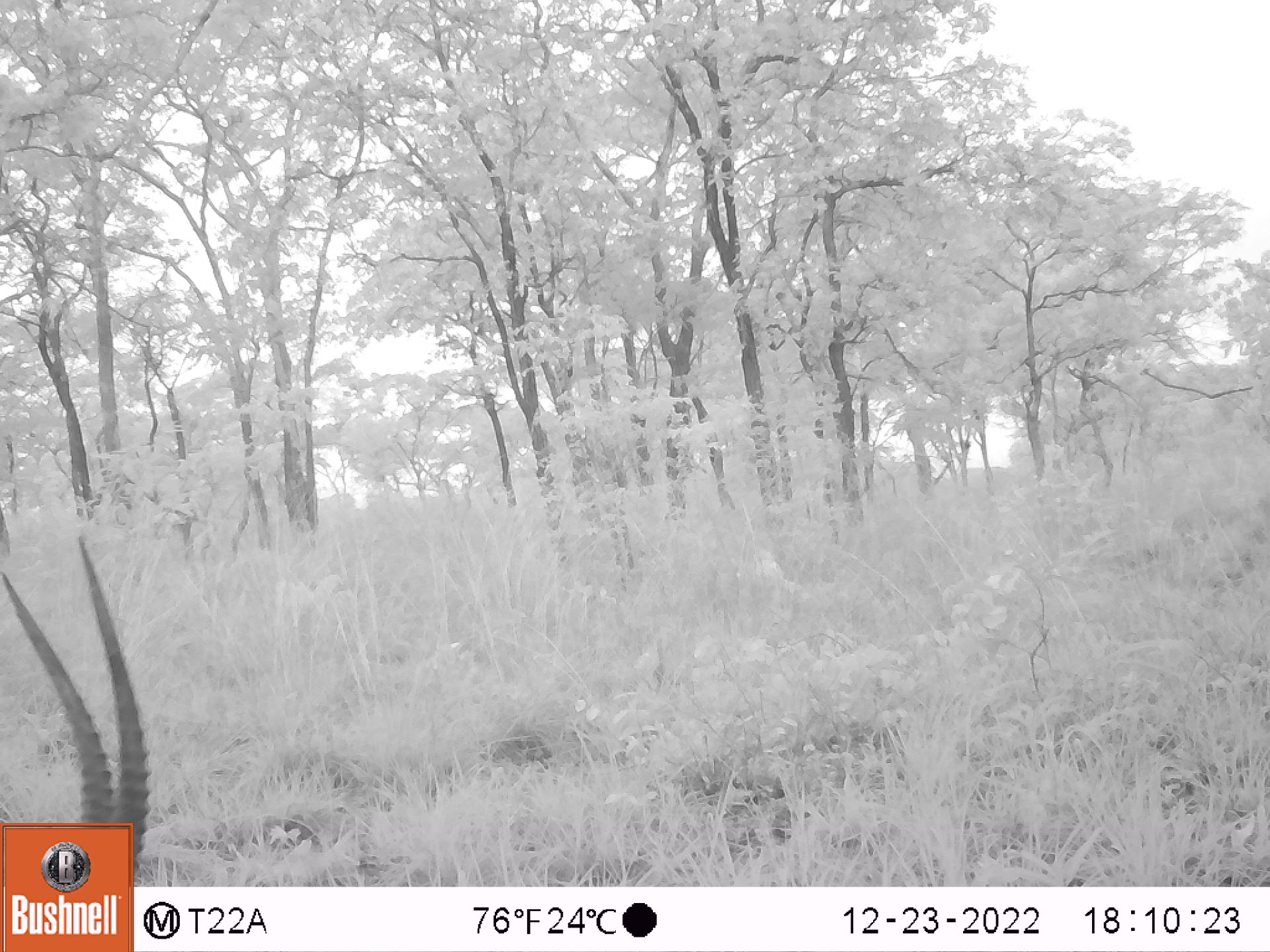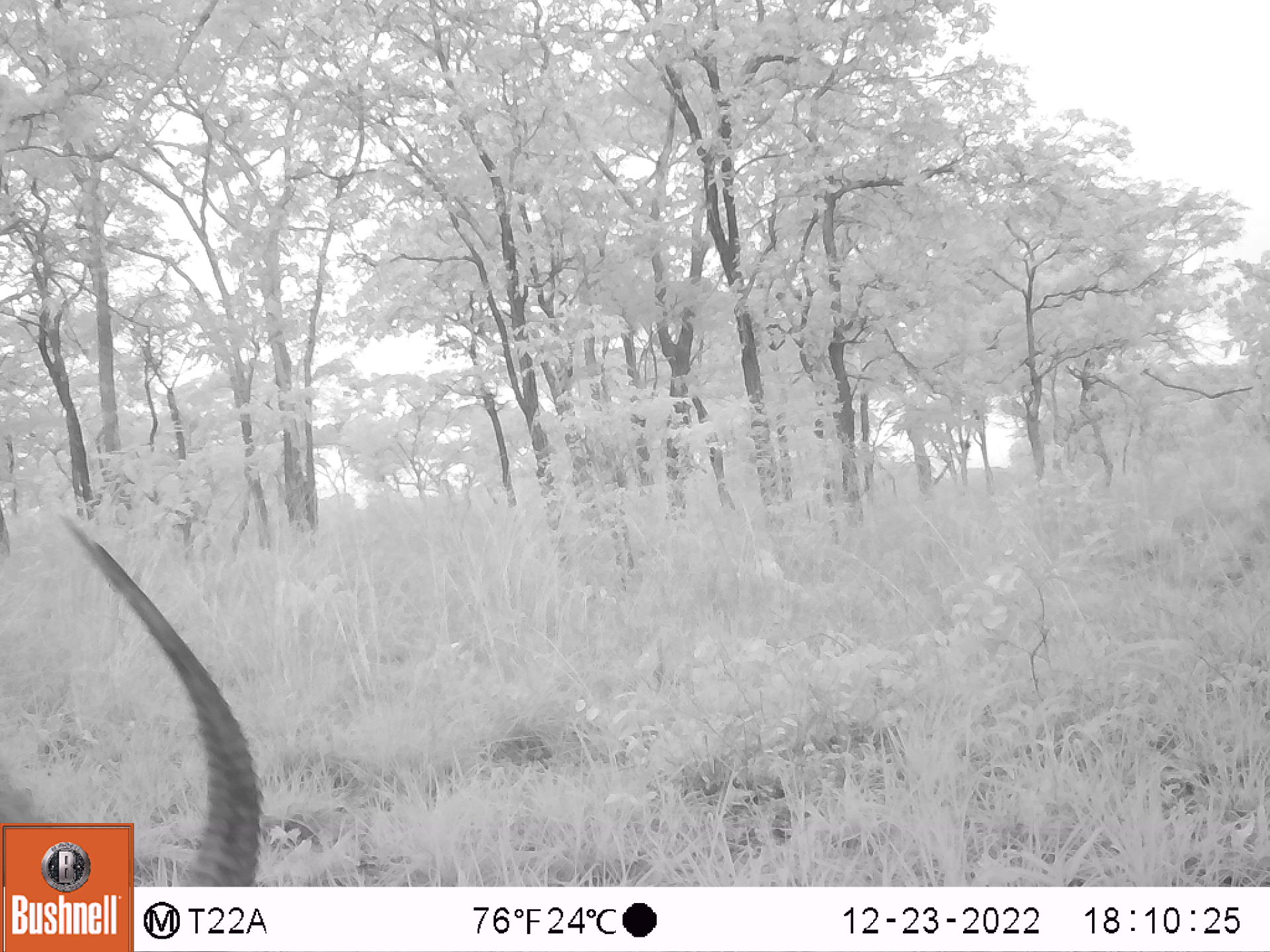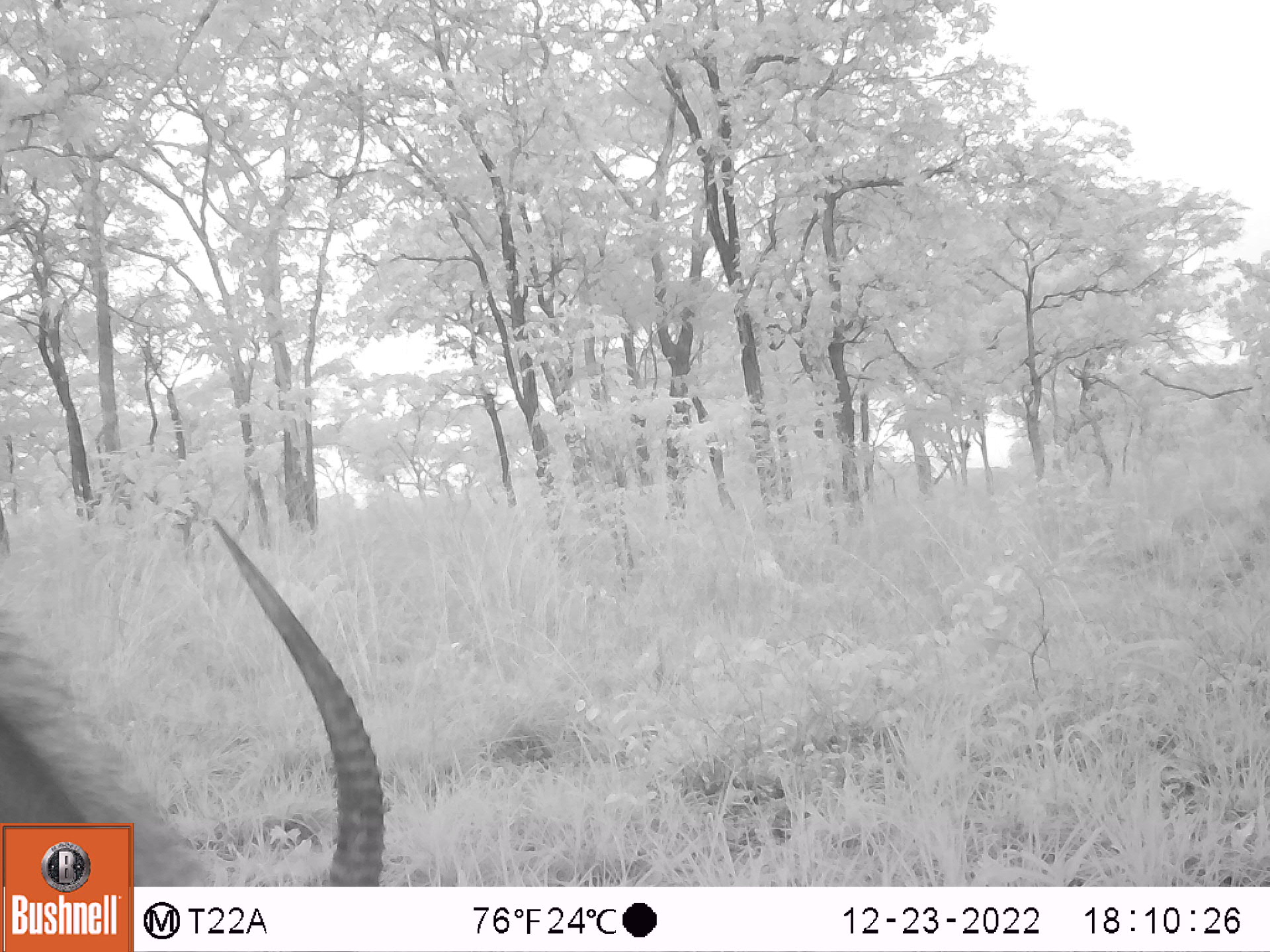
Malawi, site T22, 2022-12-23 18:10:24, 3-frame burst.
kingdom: Animalia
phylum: Chordata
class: Mammalia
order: Artiodactyla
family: Bovidae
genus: Hippotragus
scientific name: Hippotragus niger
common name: sable antelope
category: sable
Sable (sable antelope) (Hippotragus niger), count 1.